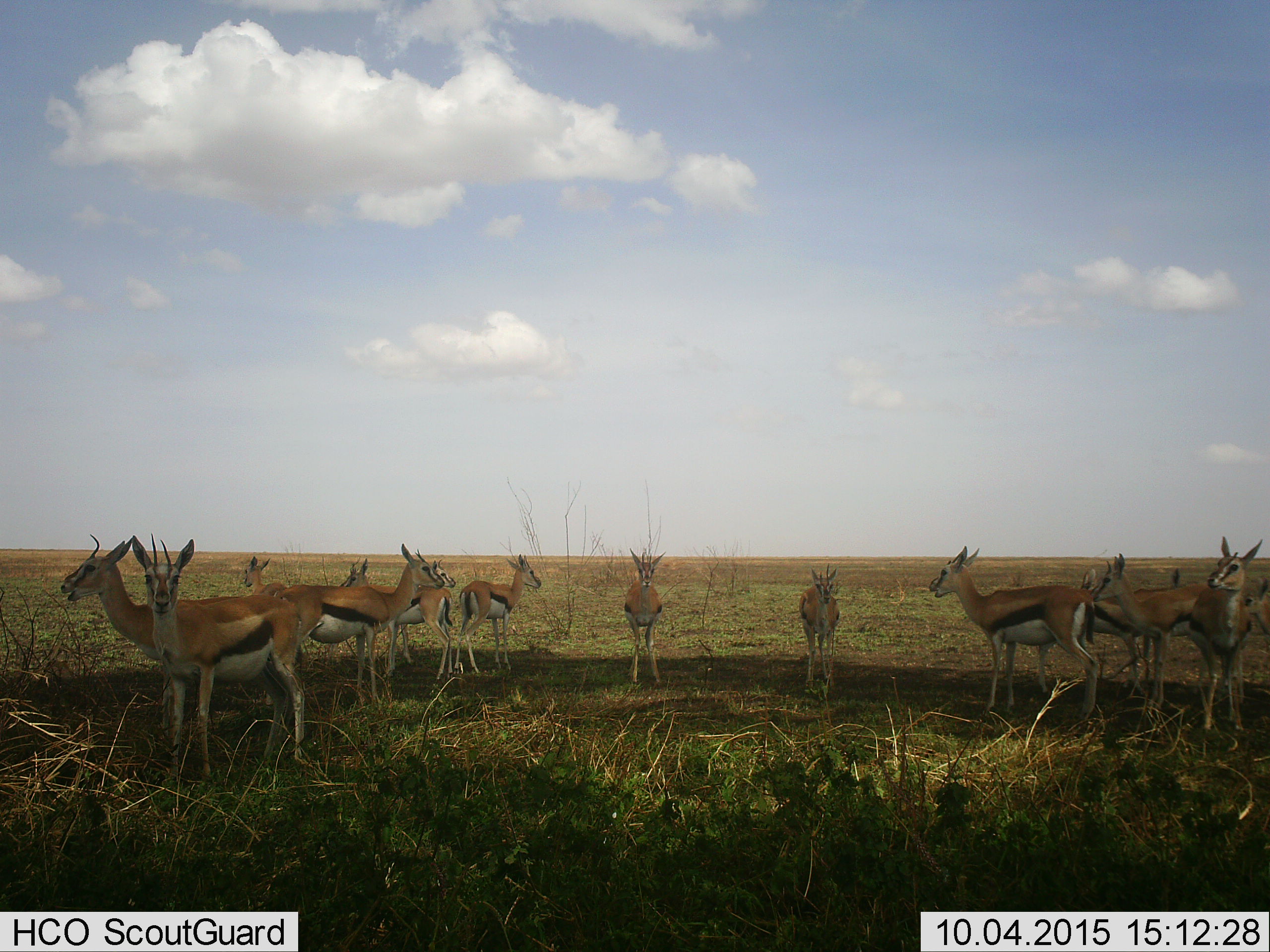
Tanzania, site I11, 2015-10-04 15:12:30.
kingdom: Animalia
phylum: Chordata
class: Mammalia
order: Artiodactyla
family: Bovidae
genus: Eudorcas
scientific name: Eudorcas thomsonii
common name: thomson's gazelle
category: gazellethomsons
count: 11-50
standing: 100%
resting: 0%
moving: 0%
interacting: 0%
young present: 0%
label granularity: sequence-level